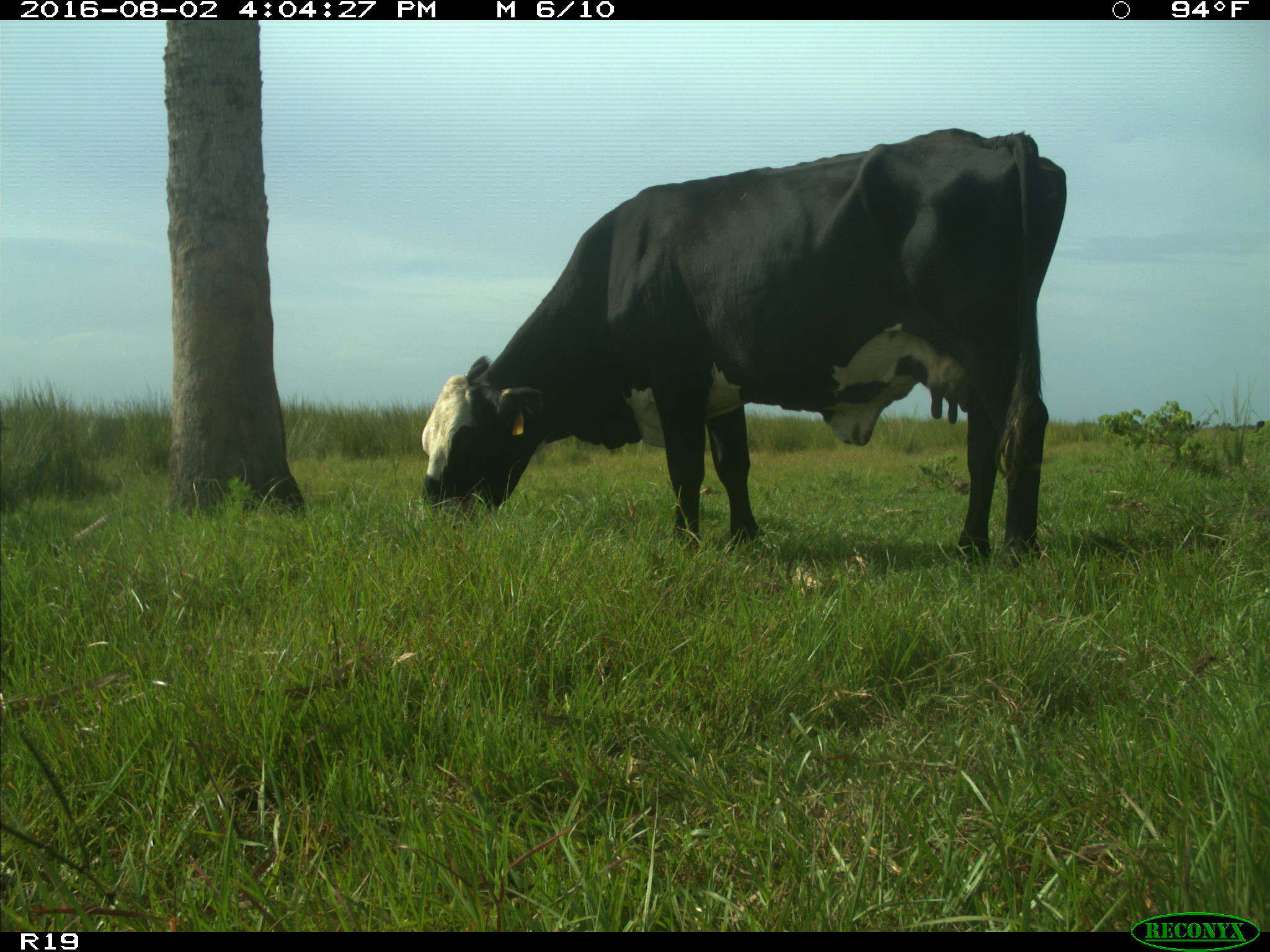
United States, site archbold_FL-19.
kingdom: Animalia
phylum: Chordata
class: Mammalia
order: Artiodactyla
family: Bovidae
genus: Bos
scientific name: Bos taurus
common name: domestic cow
Bos taurus (domestic cow).